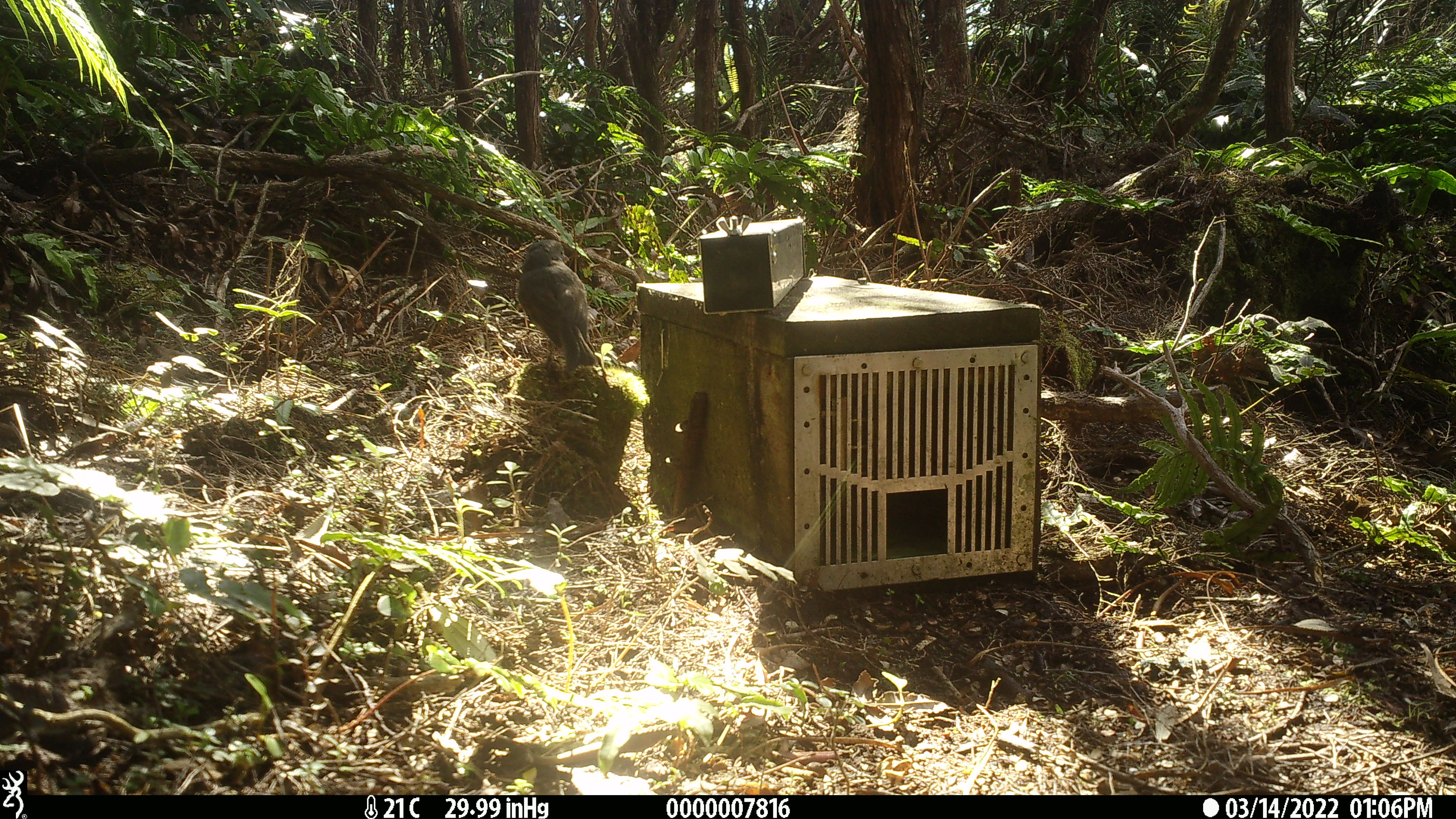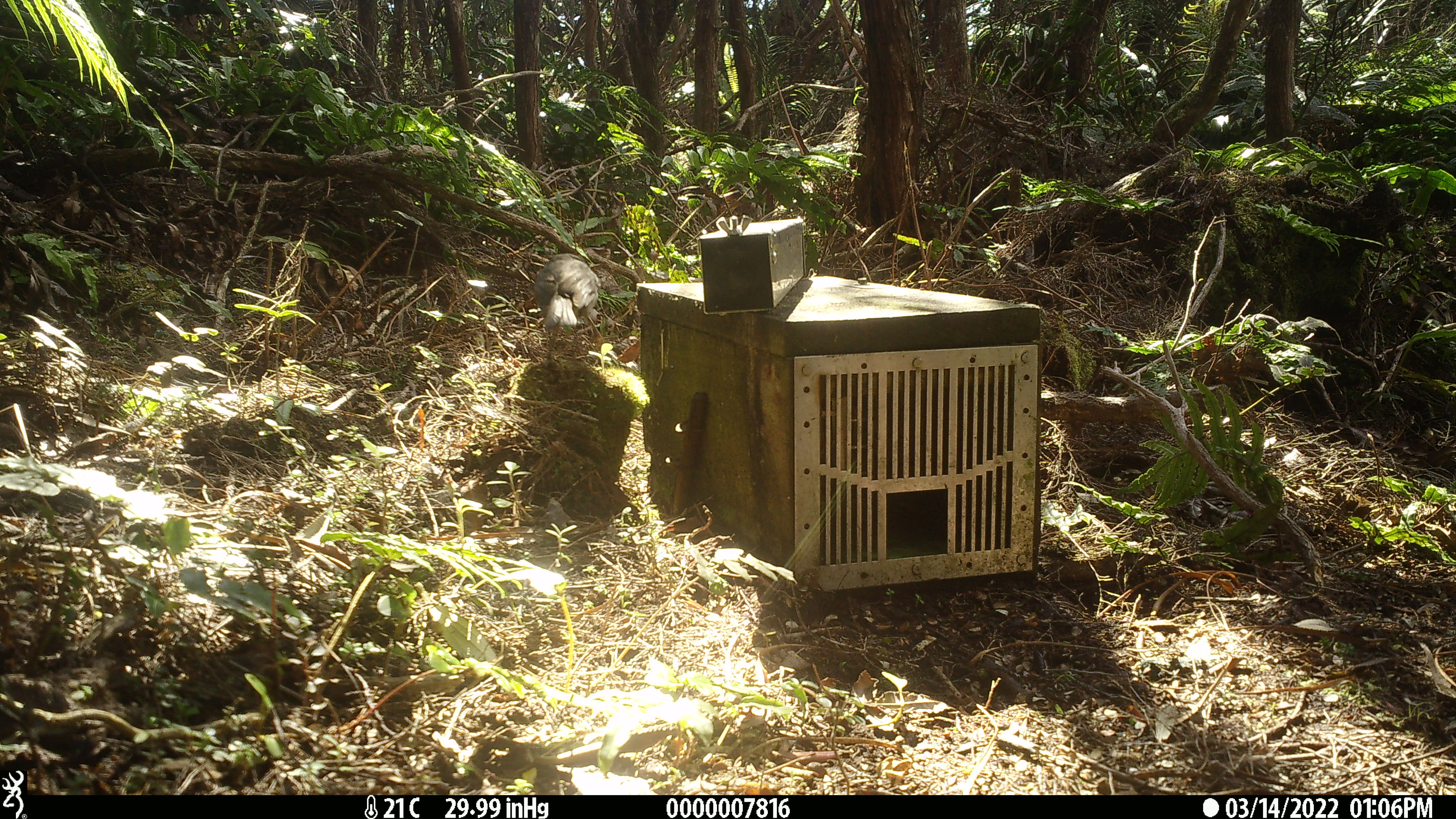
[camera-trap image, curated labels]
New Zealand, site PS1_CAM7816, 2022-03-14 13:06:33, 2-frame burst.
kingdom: Animalia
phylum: Chordata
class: Aves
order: Passeriformes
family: Petroicidae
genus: Petroica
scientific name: Petroica australis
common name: new zealand robin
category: robin